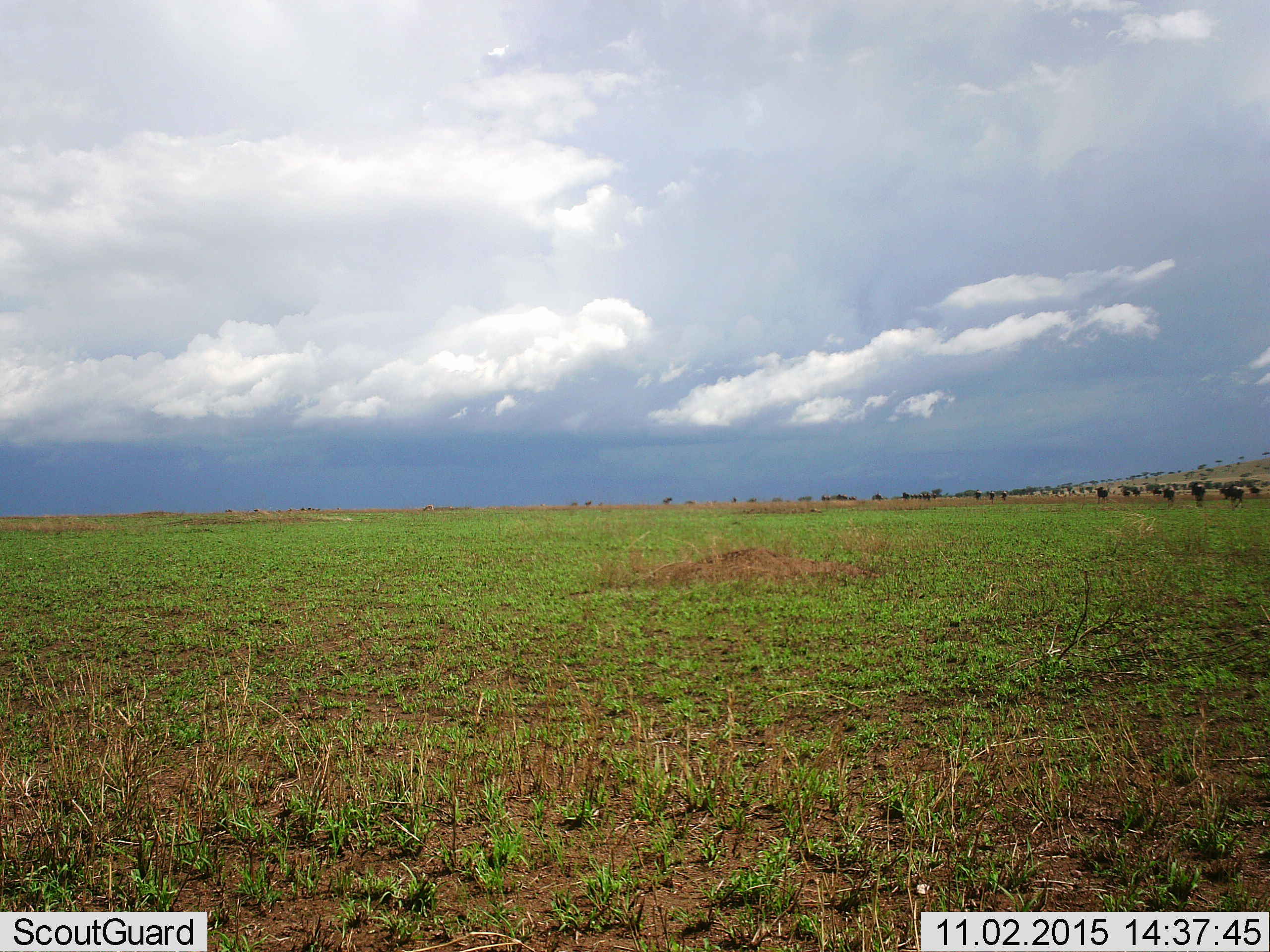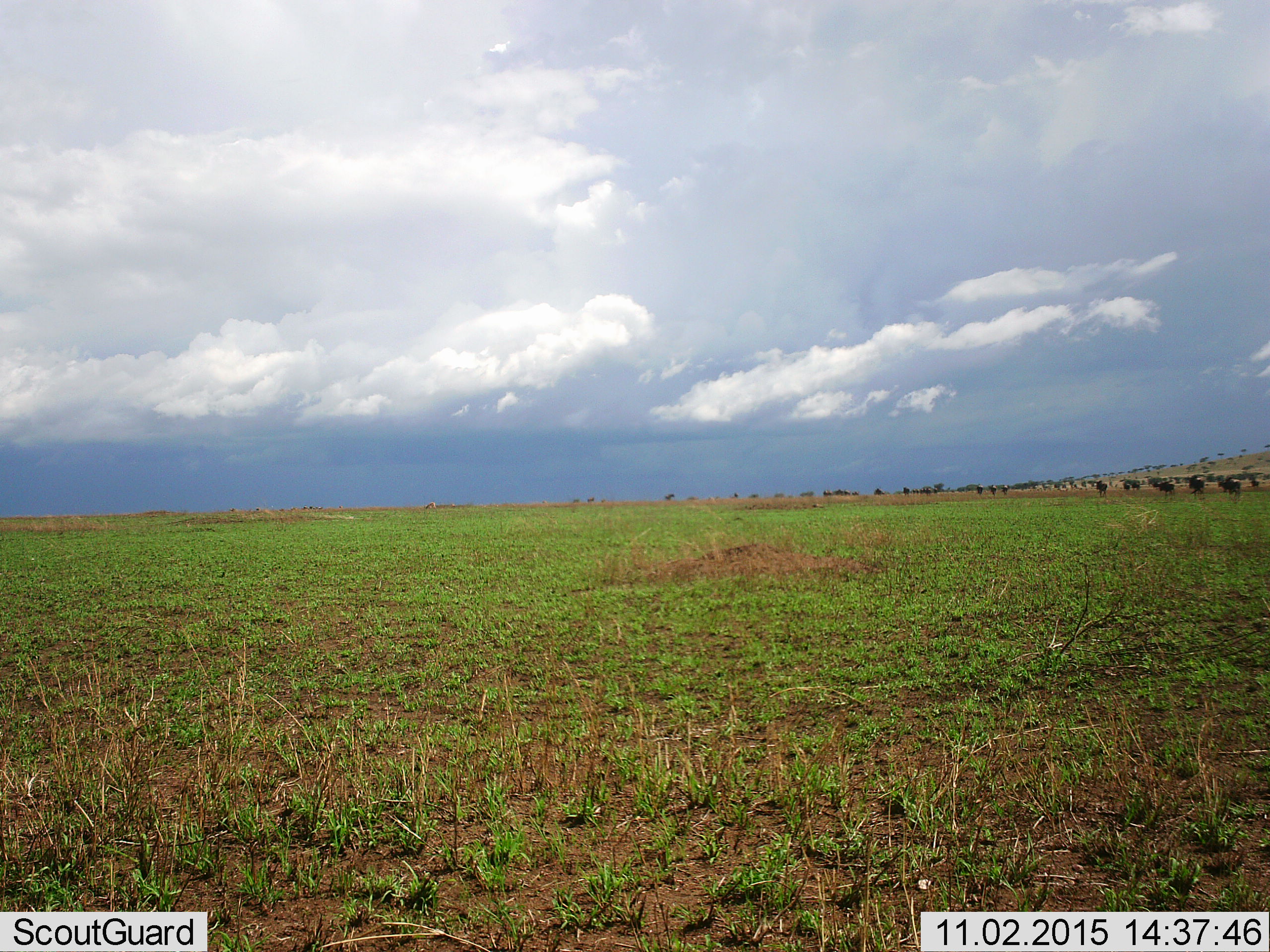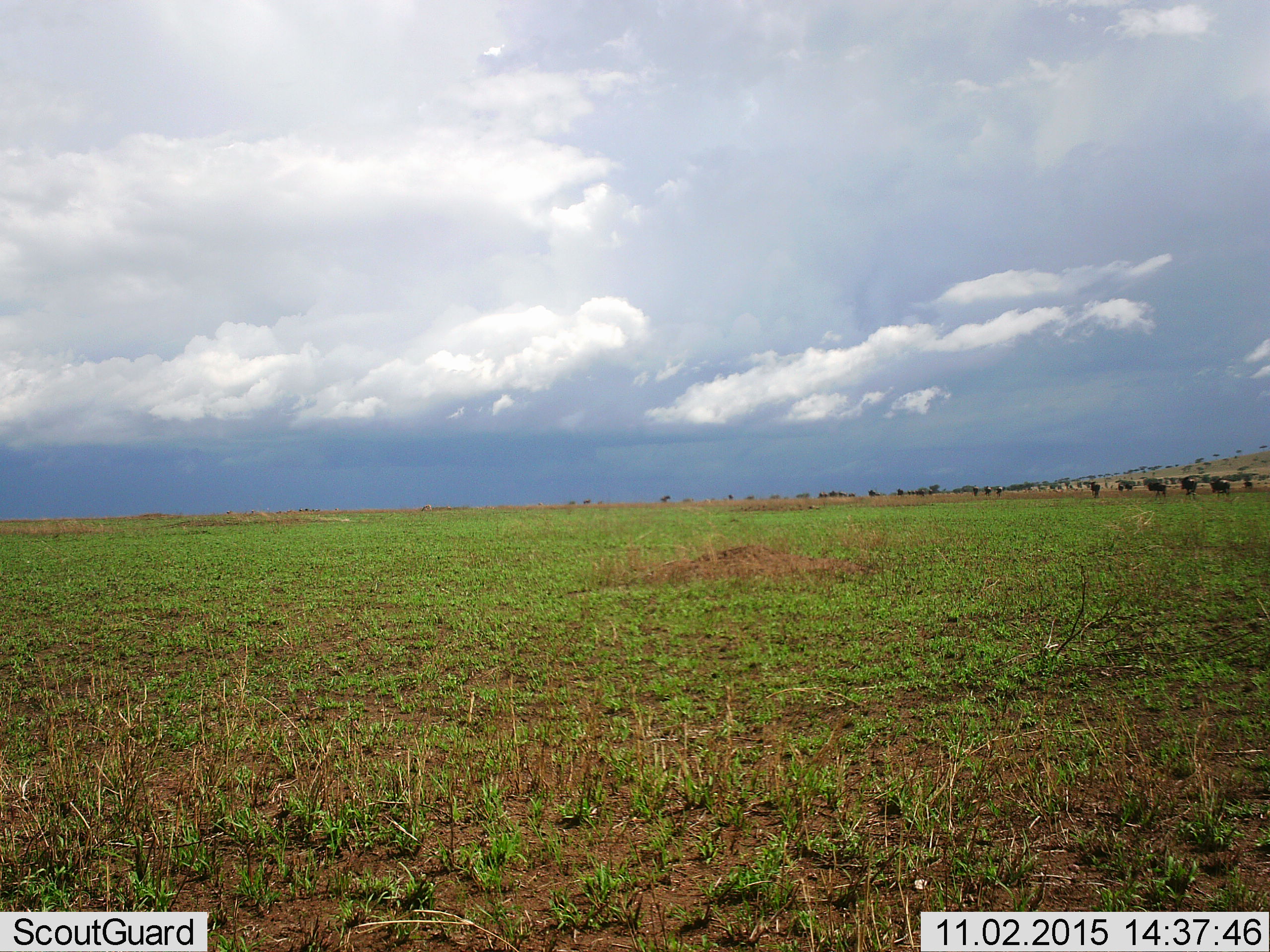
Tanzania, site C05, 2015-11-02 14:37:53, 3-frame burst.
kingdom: Animalia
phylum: Chordata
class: Mammalia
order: Artiodactyla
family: Bovidae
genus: Connochaetes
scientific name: Connochaetes taurinus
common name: blue wildebeest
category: wildebeest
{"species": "wildebeest (blue wildebeest) (Connochaetes taurinus)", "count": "11-50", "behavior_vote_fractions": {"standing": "60%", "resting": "0%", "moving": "70%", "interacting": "0%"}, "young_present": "0%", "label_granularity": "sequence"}